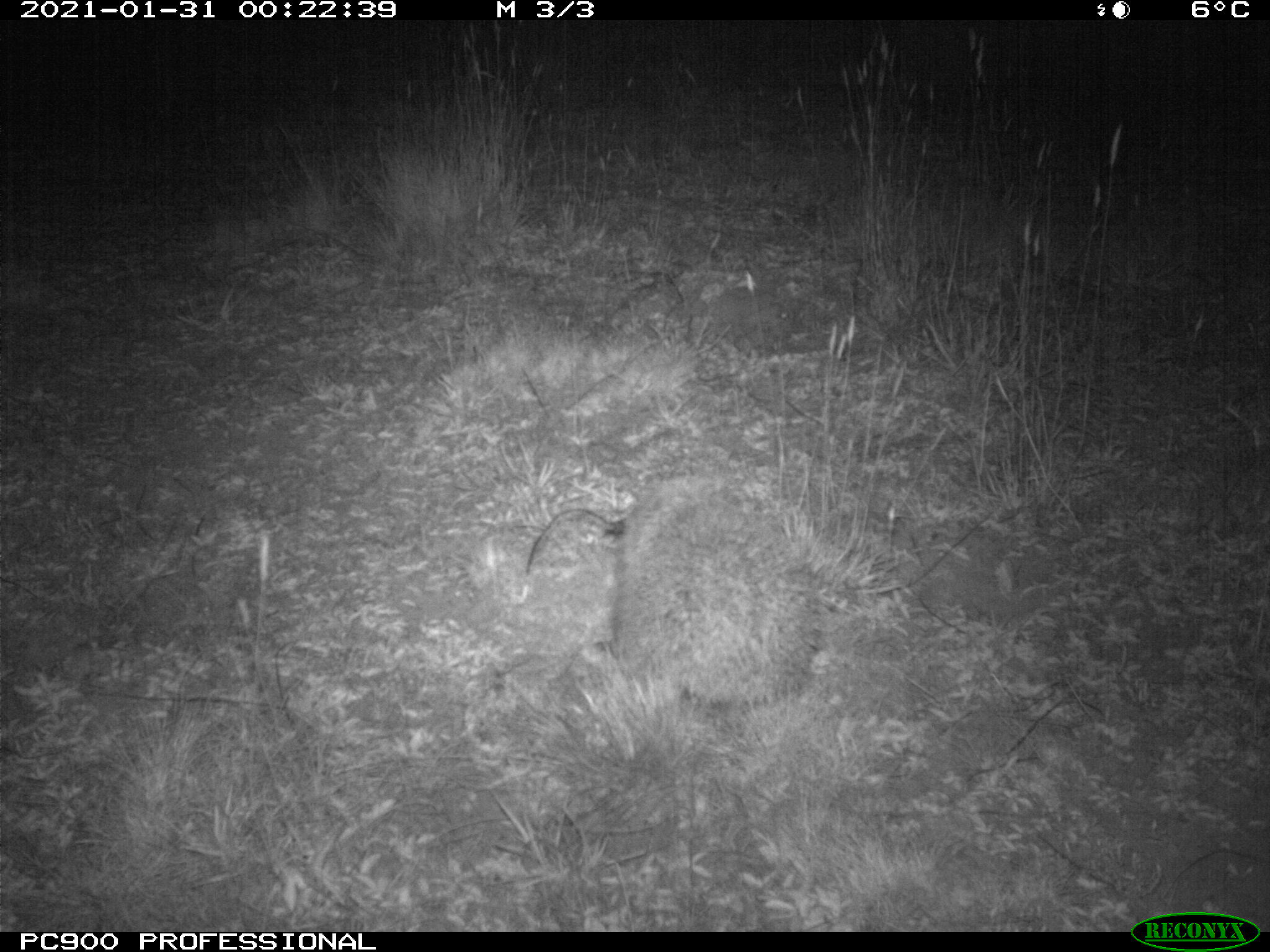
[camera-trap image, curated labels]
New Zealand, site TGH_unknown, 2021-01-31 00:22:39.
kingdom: Animalia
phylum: Chordata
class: Mammalia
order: Eulipotyphla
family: Erinaceidae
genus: Erinaceus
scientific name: Erinaceus europaeus europaeus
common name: european hedgehog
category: hedgehog